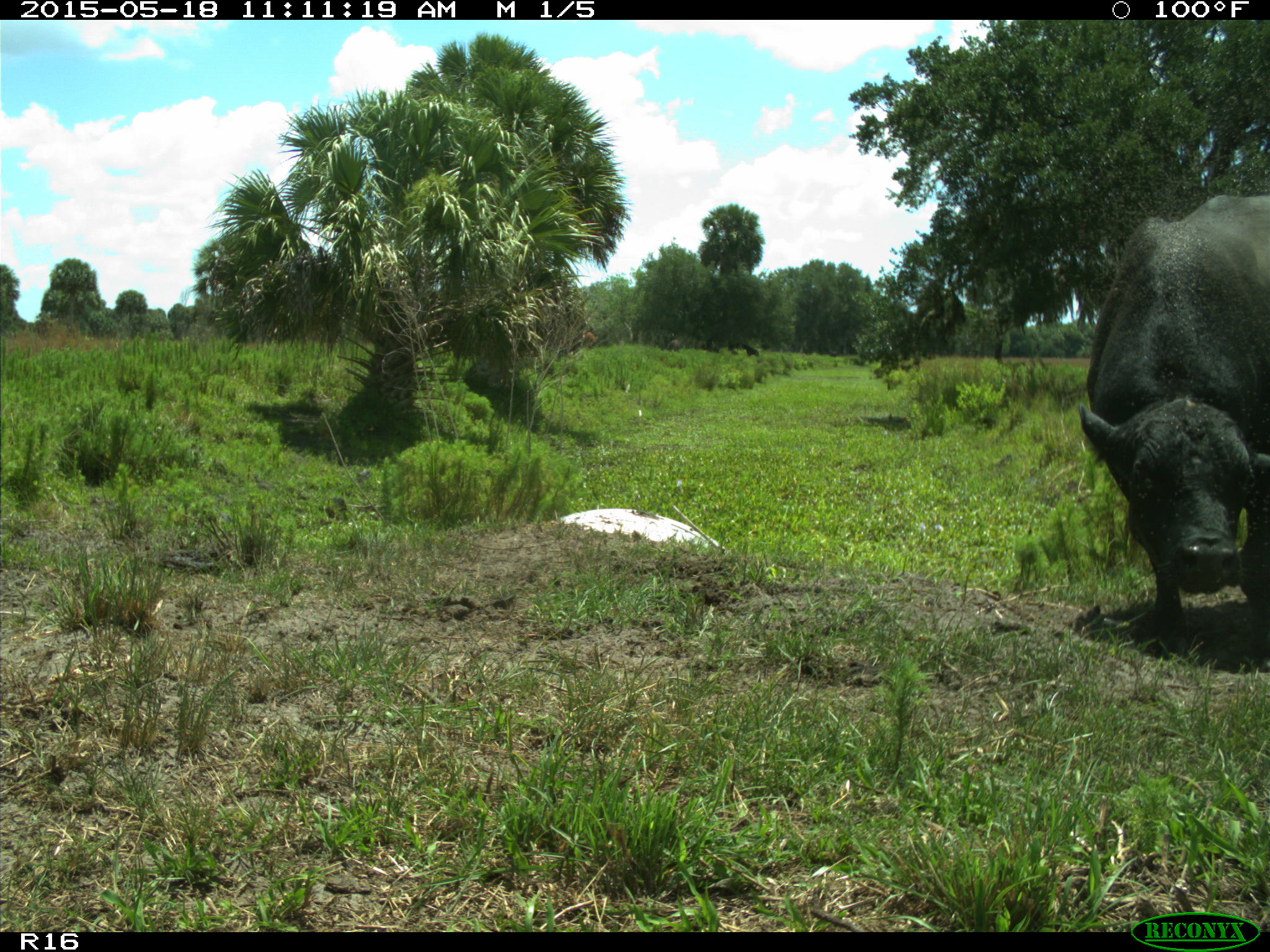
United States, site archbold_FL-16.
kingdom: Animalia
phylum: Chordata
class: Mammalia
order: Artiodactyla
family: Bovidae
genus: Bos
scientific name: Bos taurus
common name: domestic cow